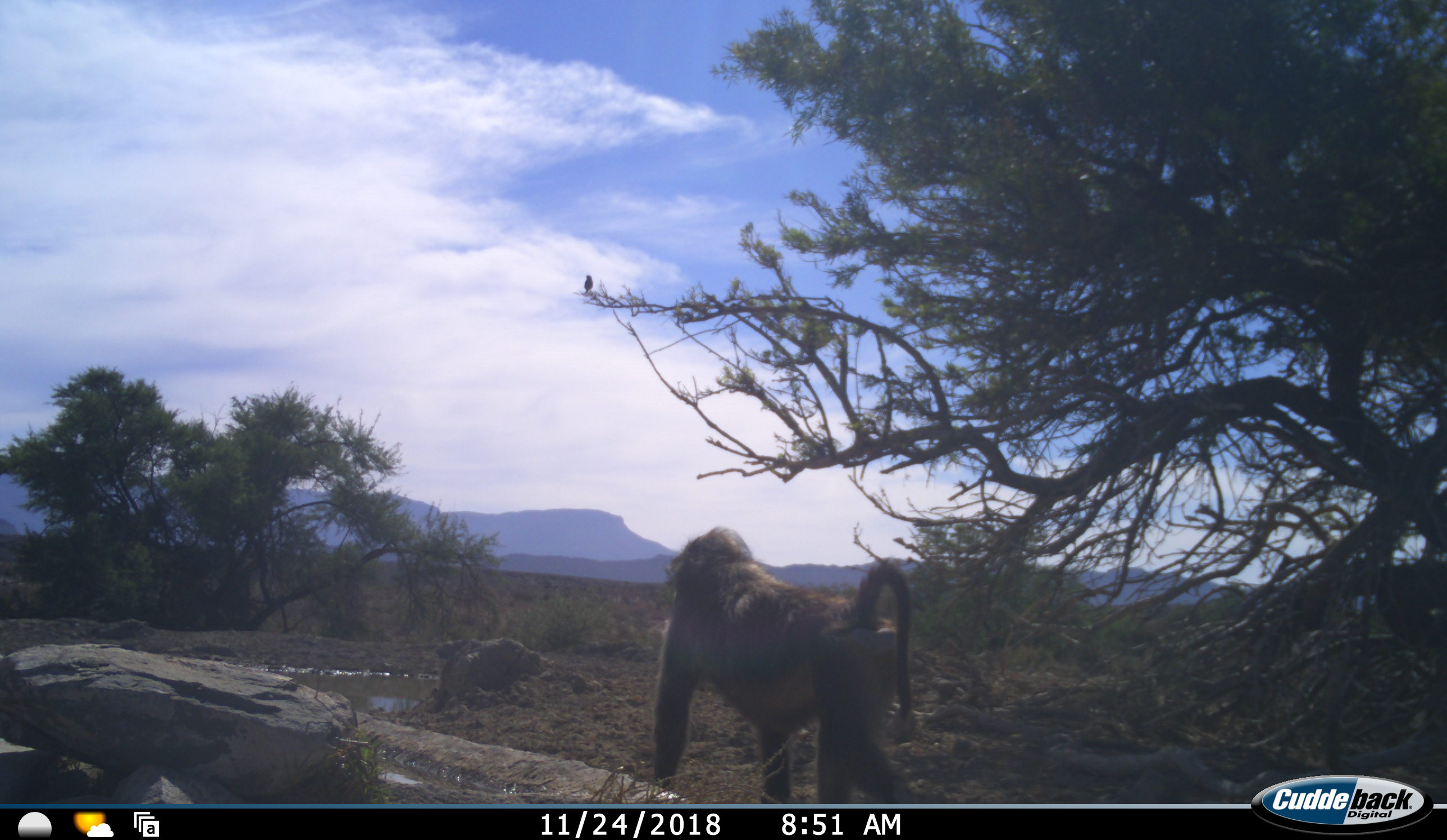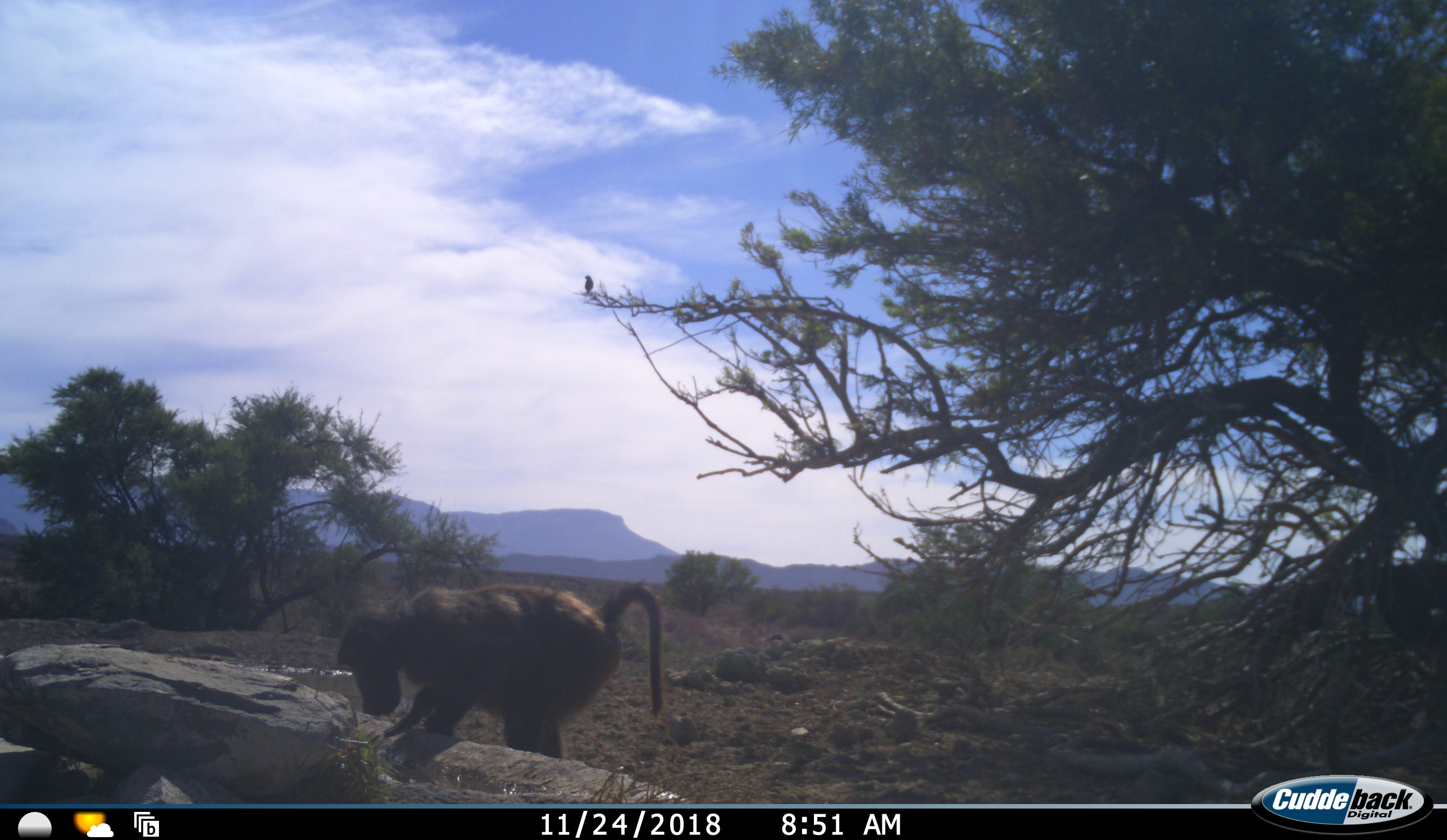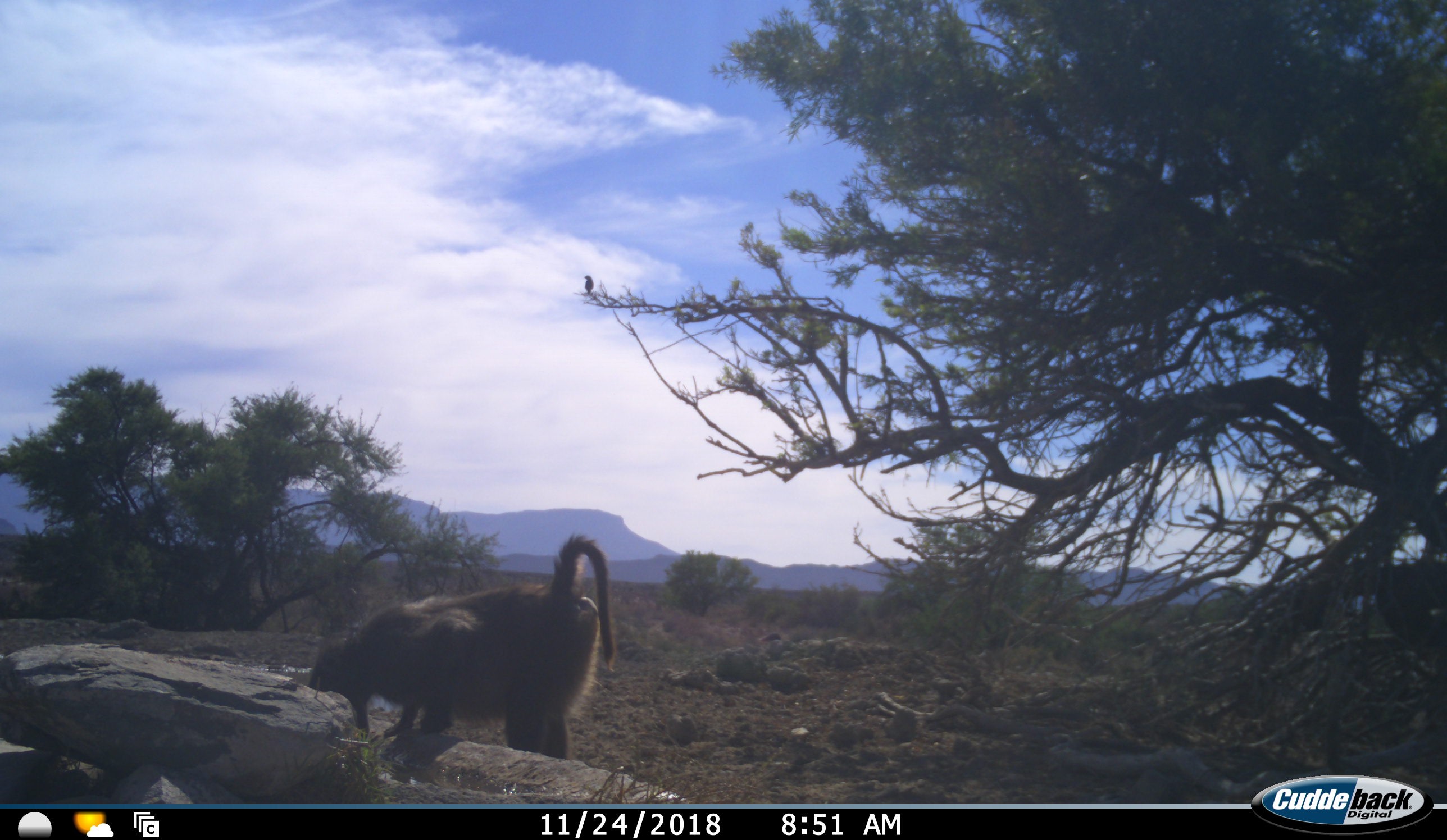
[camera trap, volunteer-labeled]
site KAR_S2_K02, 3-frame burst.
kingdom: Animalia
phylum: Chordata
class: Mammalia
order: Primates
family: Cercopithecidae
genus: Papio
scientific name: Papio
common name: baboon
Baboon (Papio), count 1. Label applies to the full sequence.